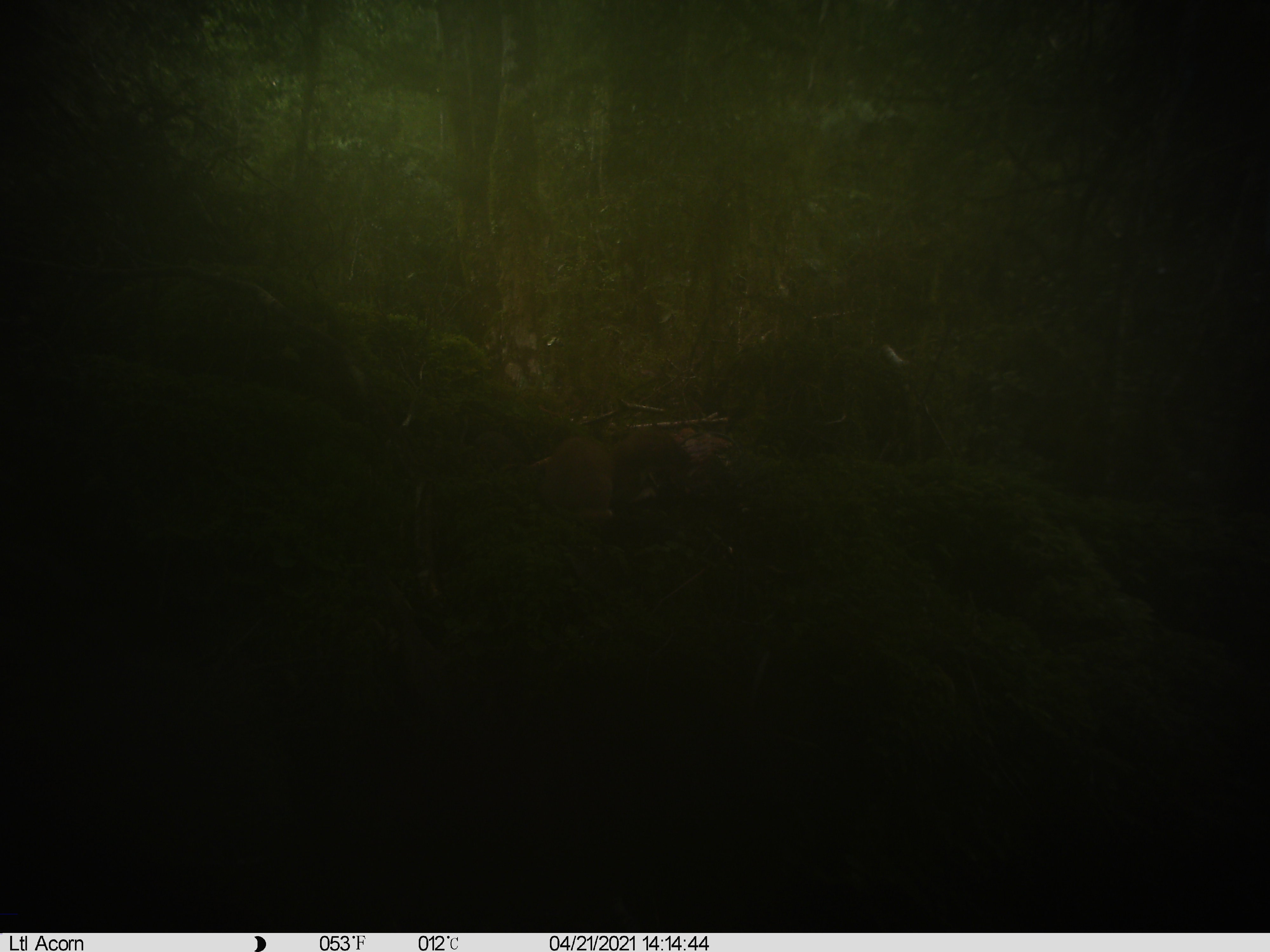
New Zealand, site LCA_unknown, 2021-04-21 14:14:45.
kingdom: Animalia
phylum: Chordata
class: Mammalia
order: Carnivora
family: Mustelidae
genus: Mustela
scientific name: Mustela erminea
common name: stoat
Stoat (Mustela erminea).